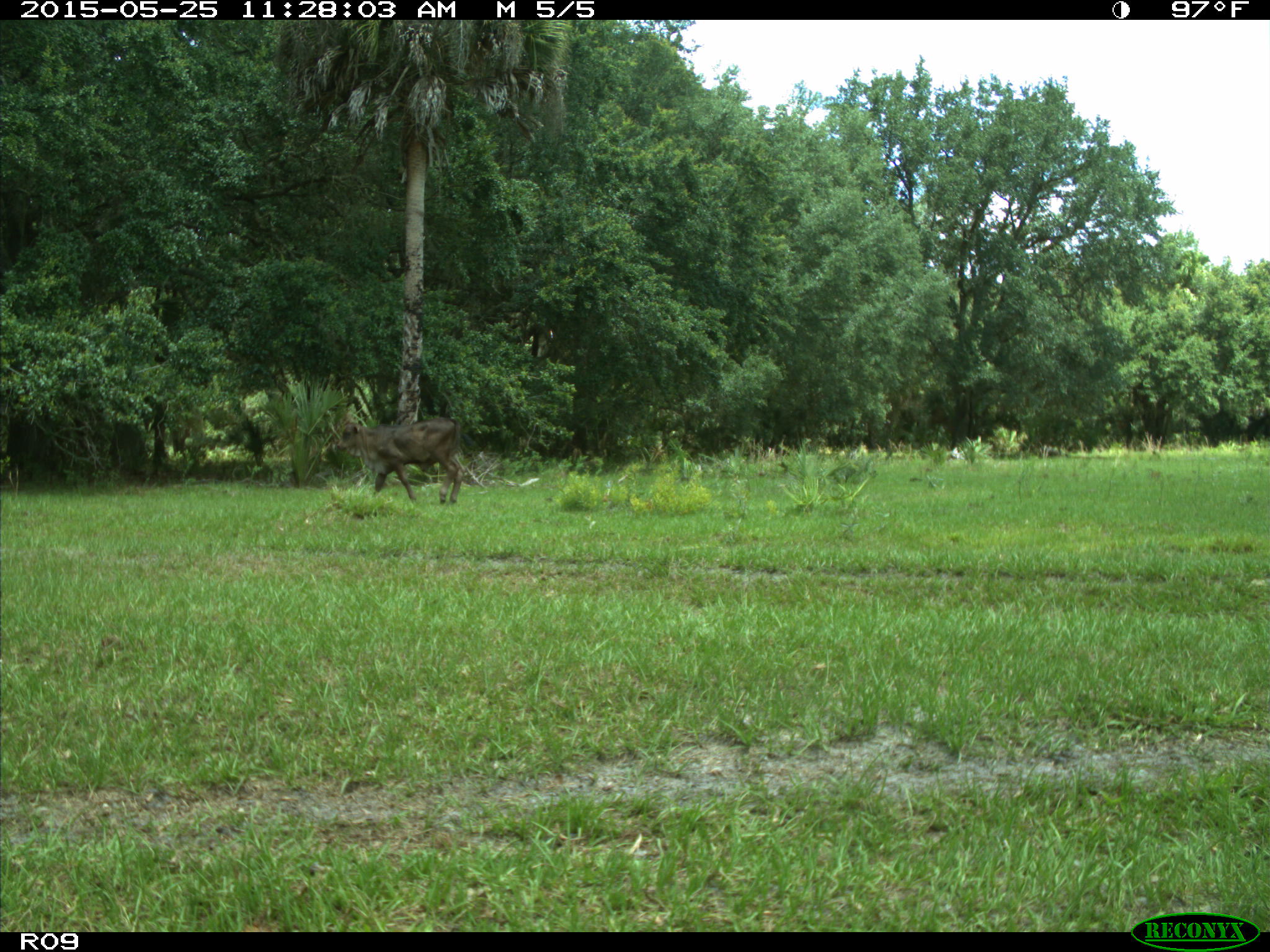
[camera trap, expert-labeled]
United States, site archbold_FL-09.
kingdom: Animalia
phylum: Chordata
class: Mammalia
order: Artiodactyla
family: Bovidae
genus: Bos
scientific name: Bos taurus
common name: domestic cow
Bos taurus (domestic cow).